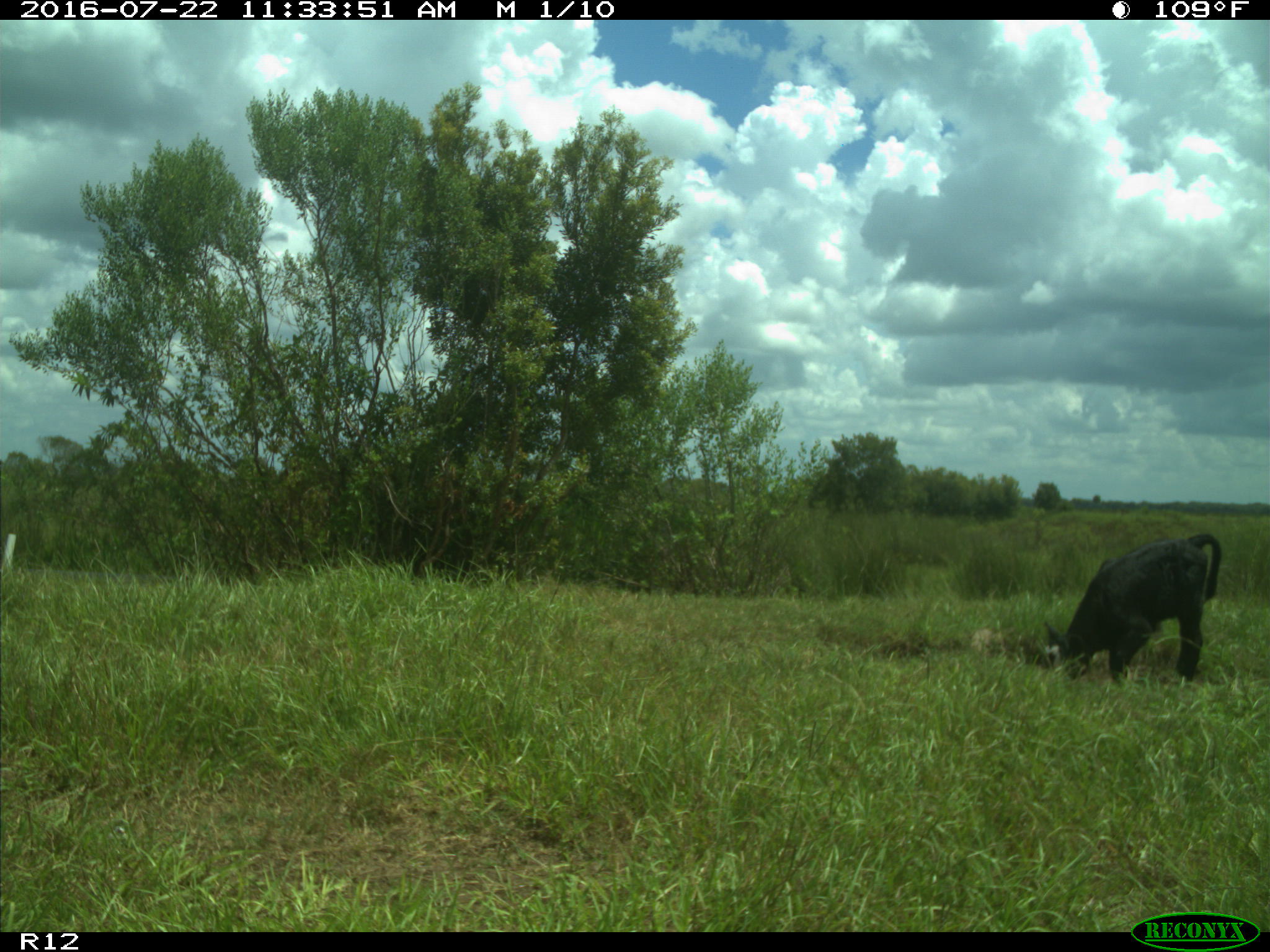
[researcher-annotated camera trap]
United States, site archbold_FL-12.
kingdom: Animalia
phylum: Chordata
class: Mammalia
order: Artiodactyla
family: Bovidae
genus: Bos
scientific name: Bos taurus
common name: domestic cow